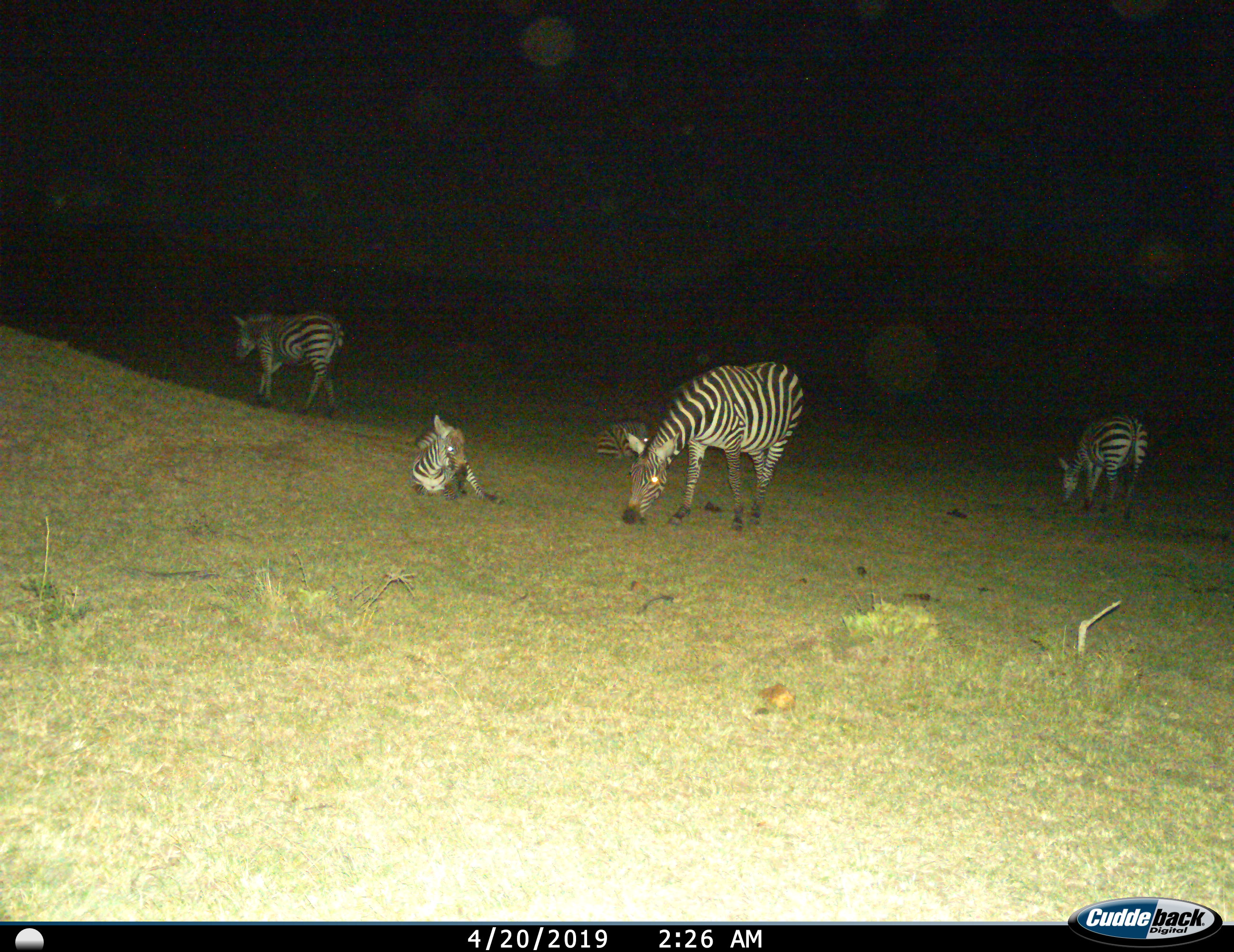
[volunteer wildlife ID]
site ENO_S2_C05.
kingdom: Animalia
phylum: Chordata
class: Mammalia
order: Perissodactyla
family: Equidae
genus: Equus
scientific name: Equus quagga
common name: plains zebra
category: zebraplains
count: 5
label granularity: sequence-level